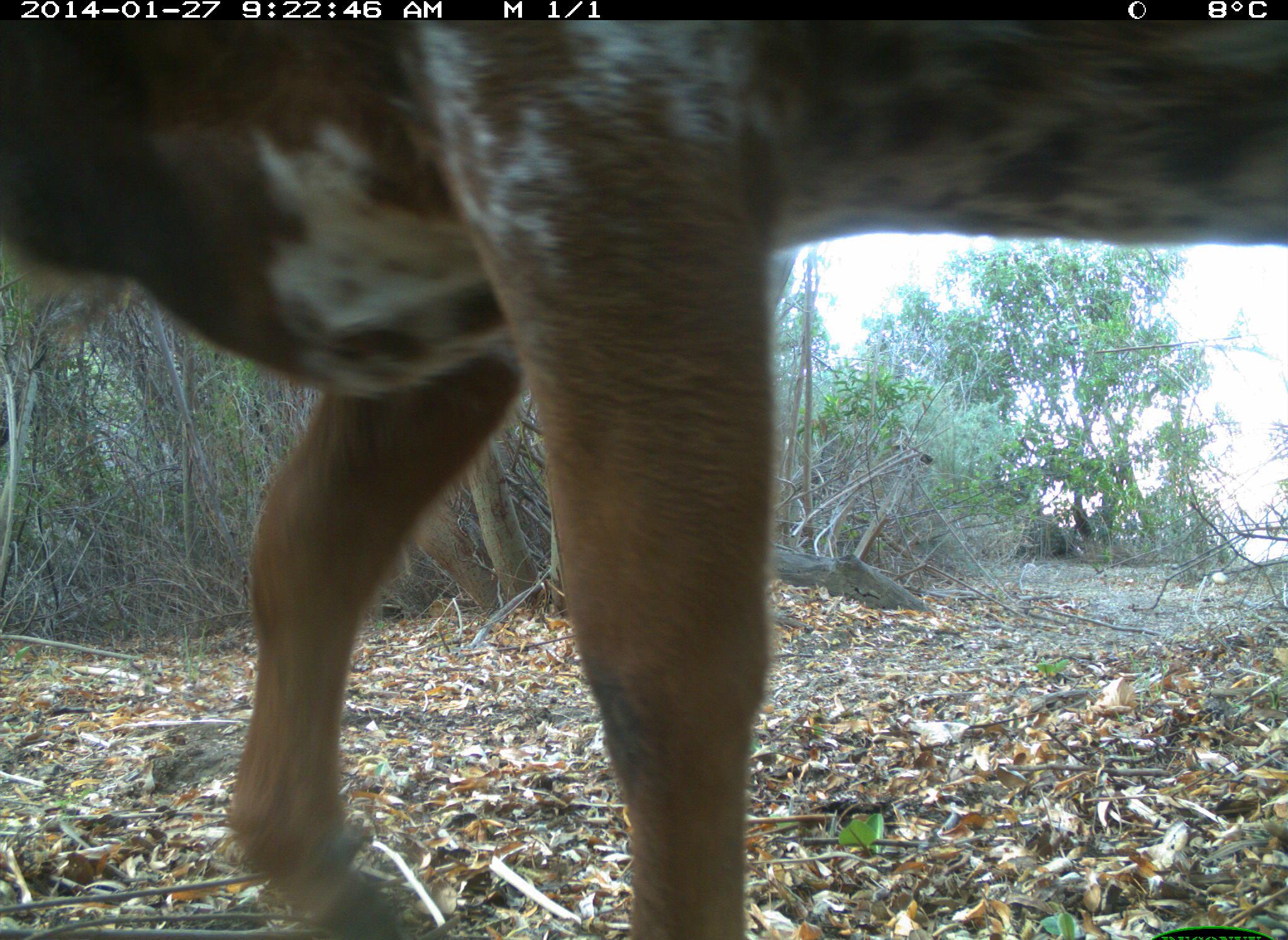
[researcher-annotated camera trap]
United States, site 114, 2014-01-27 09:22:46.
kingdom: Animalia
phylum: Chordata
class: Mammalia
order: Artiodactyla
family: Bovidae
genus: Bos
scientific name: Bos taurus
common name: cow